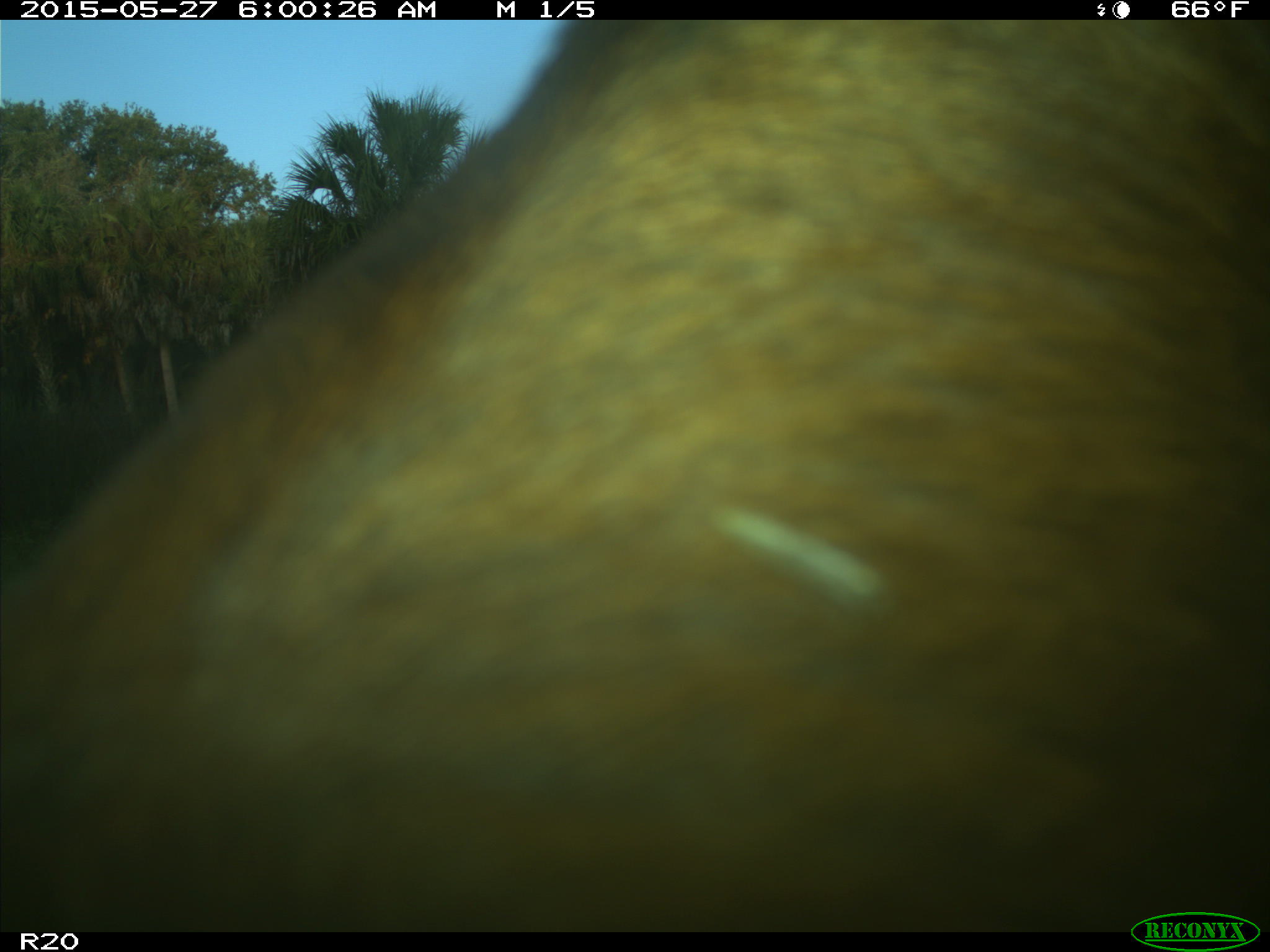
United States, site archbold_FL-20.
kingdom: Animalia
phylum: Chordata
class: Mammalia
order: Artiodactyla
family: Bovidae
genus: Bos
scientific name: Bos taurus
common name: domestic cow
Bos taurus (domestic cow).